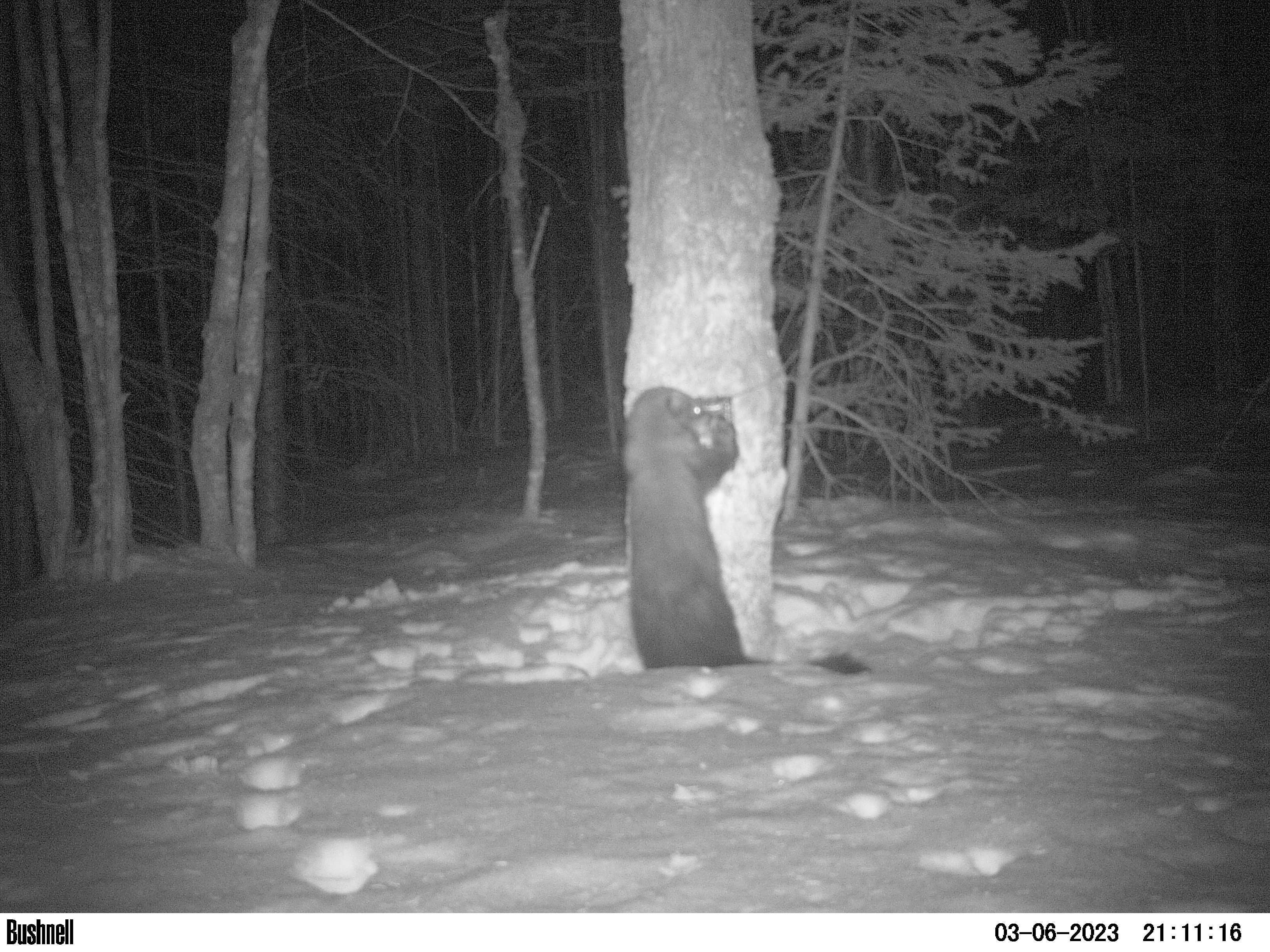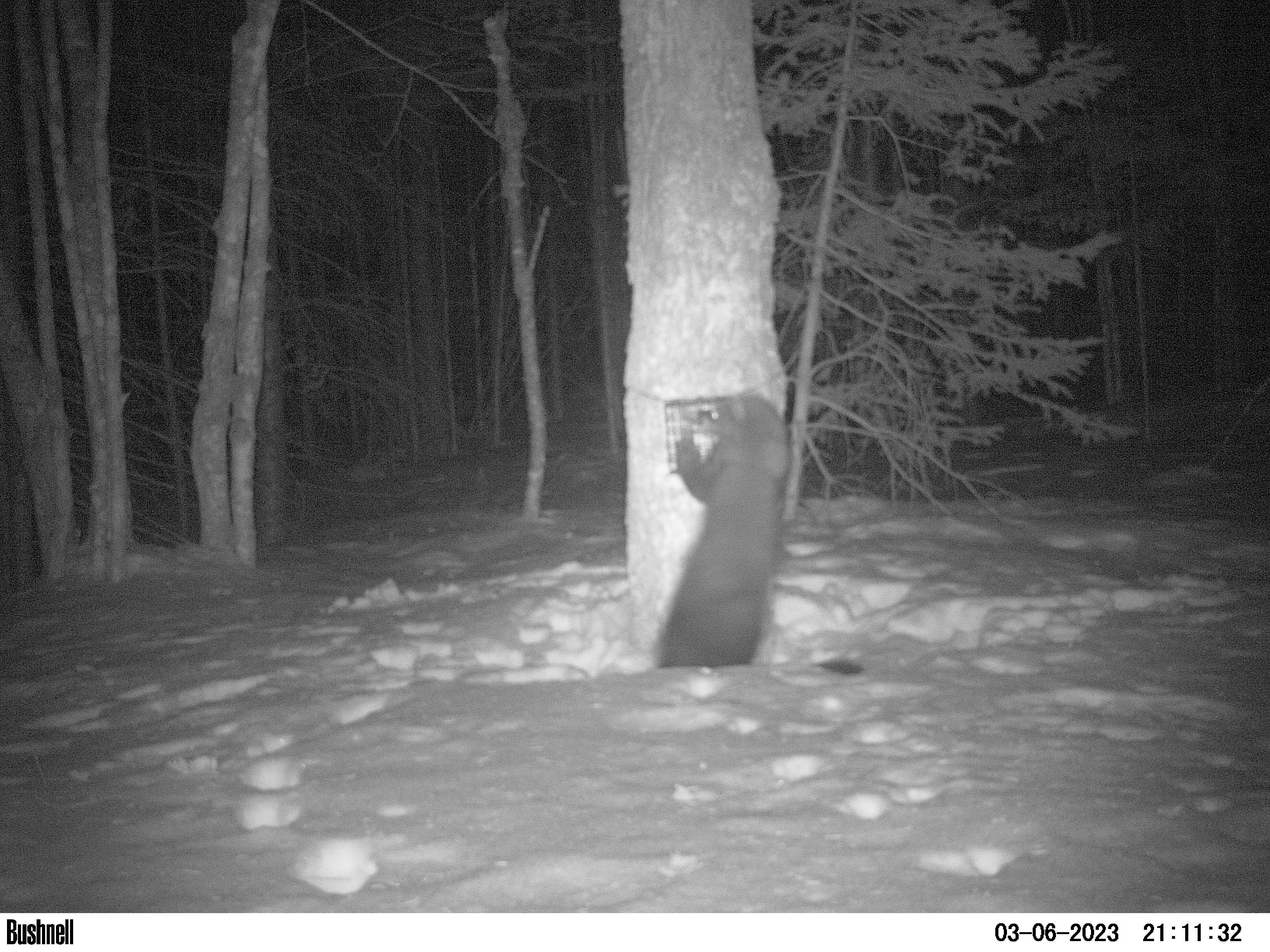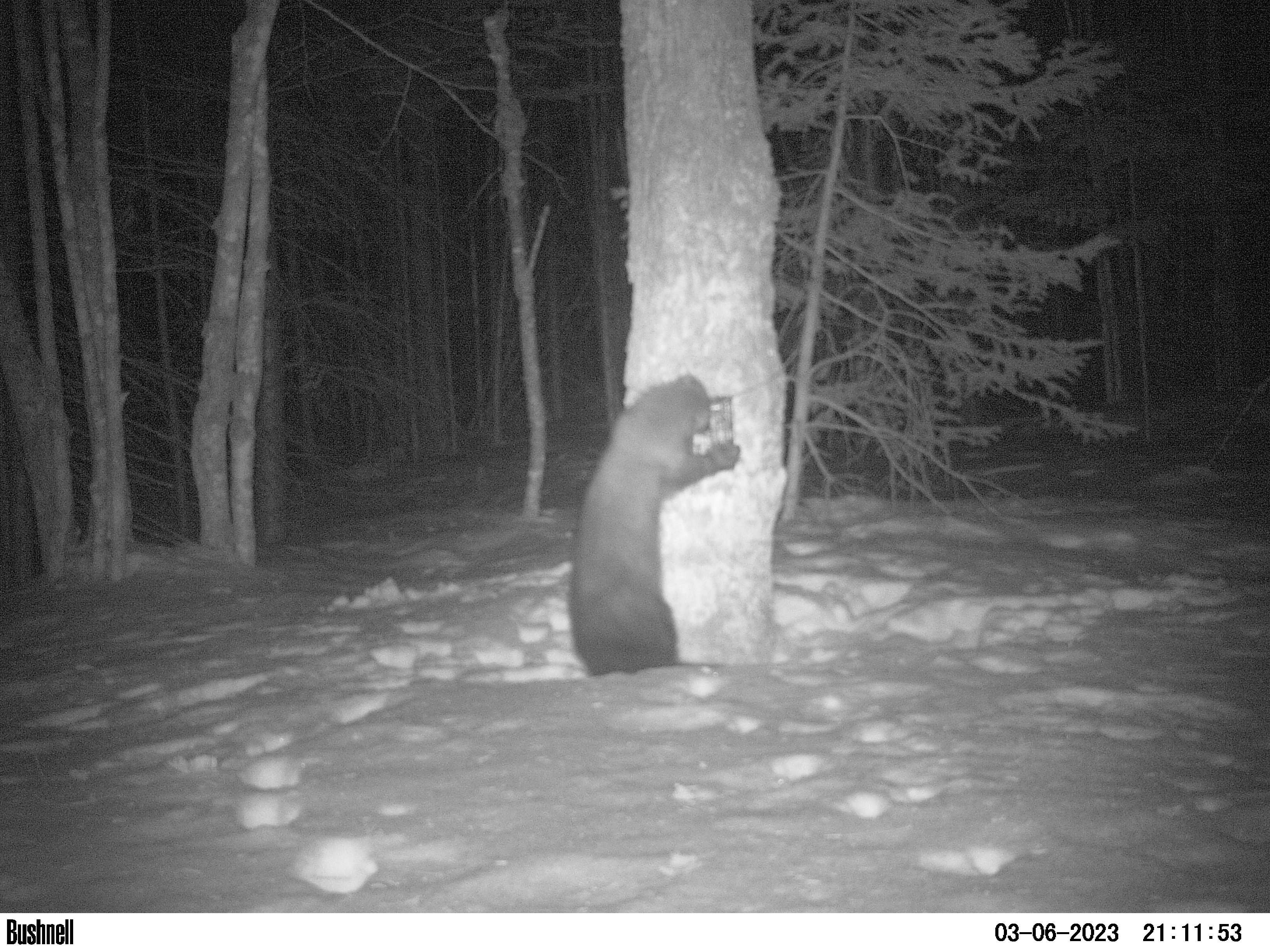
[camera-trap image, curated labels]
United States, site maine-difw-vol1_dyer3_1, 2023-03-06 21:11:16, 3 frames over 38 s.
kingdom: Animalia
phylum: Chordata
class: Mammalia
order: Carnivora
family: Mustelidae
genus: Pekania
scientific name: Pekania pennanti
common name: fisher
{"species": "fisher (Pekania pennanti)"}